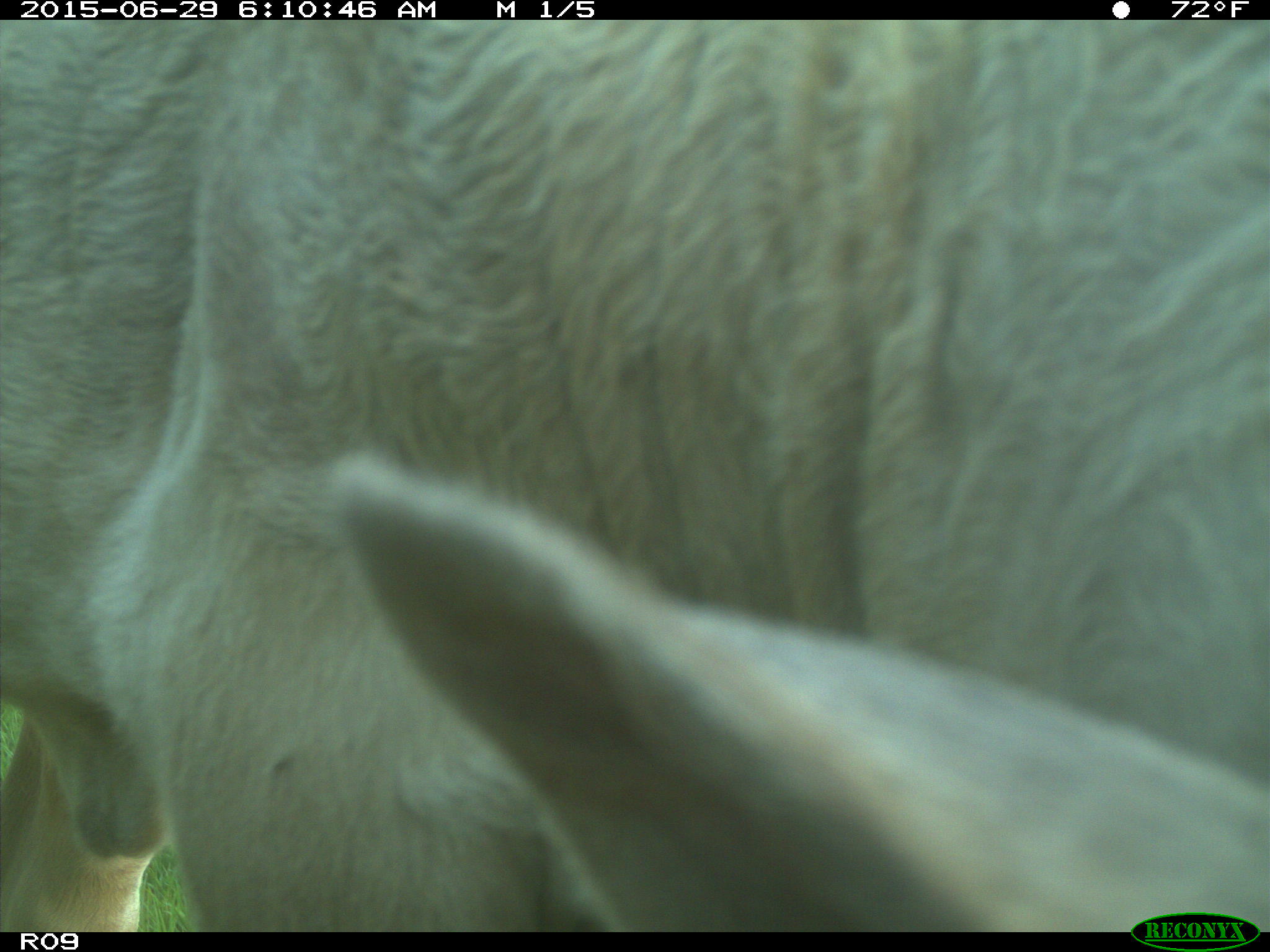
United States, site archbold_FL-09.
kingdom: Animalia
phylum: Chordata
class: Mammalia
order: Artiodactyla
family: Bovidae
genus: Bos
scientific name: Bos taurus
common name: domestic cow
Bos taurus (domestic cow).